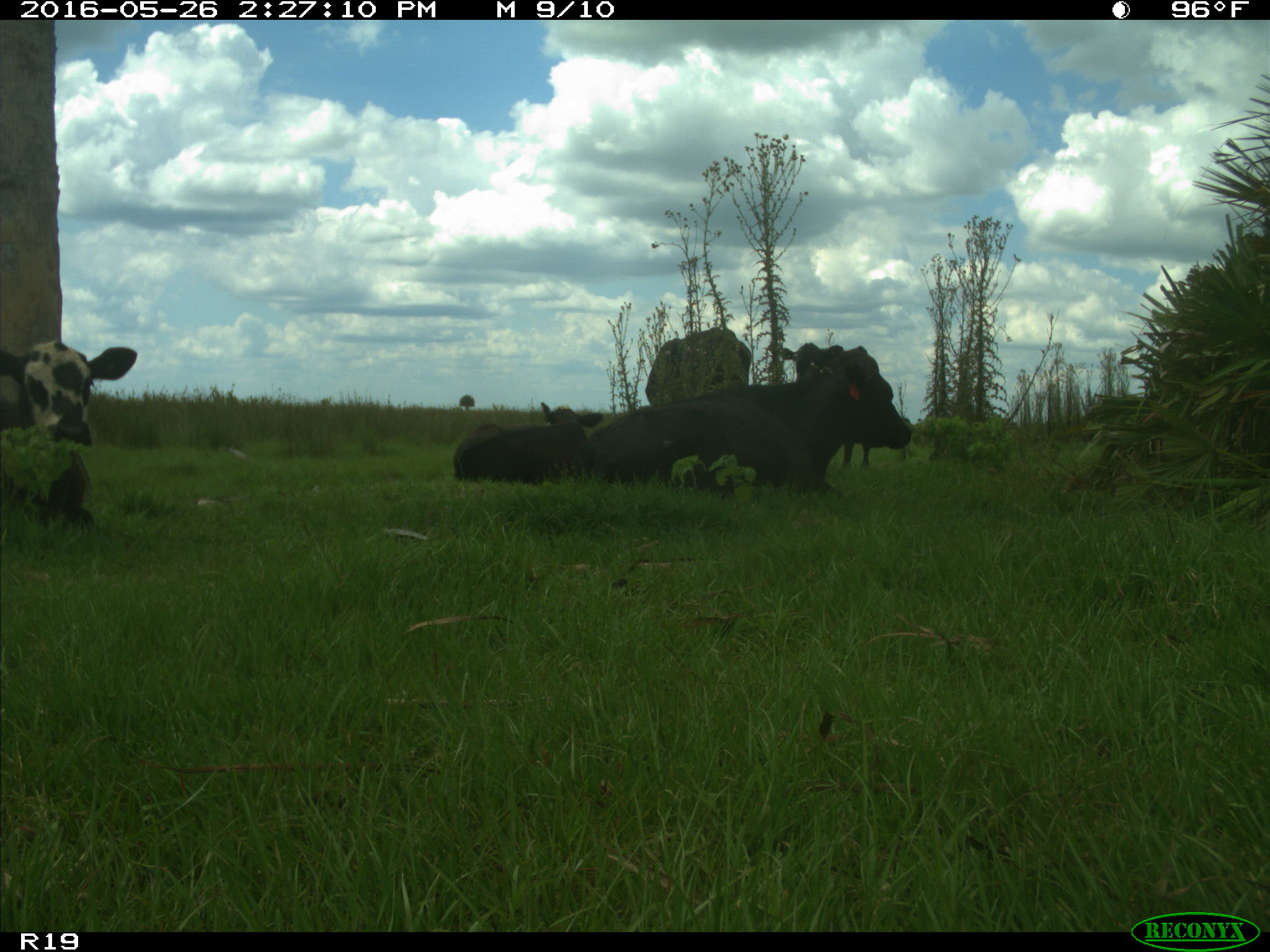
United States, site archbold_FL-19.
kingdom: Animalia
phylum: Chordata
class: Mammalia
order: Artiodactyla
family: Bovidae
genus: Bos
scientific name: Bos taurus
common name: domestic cow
Bos taurus (domestic cow).